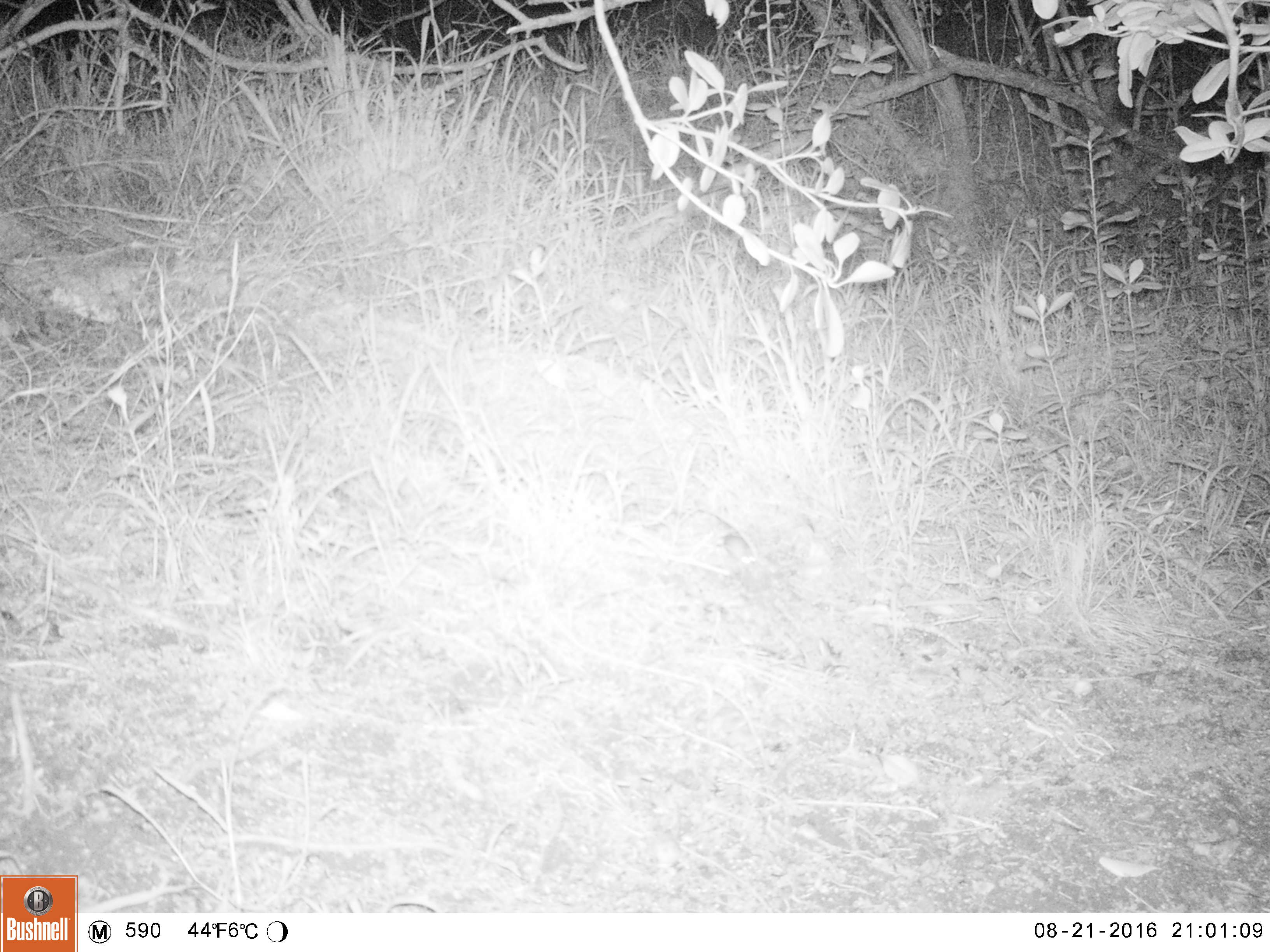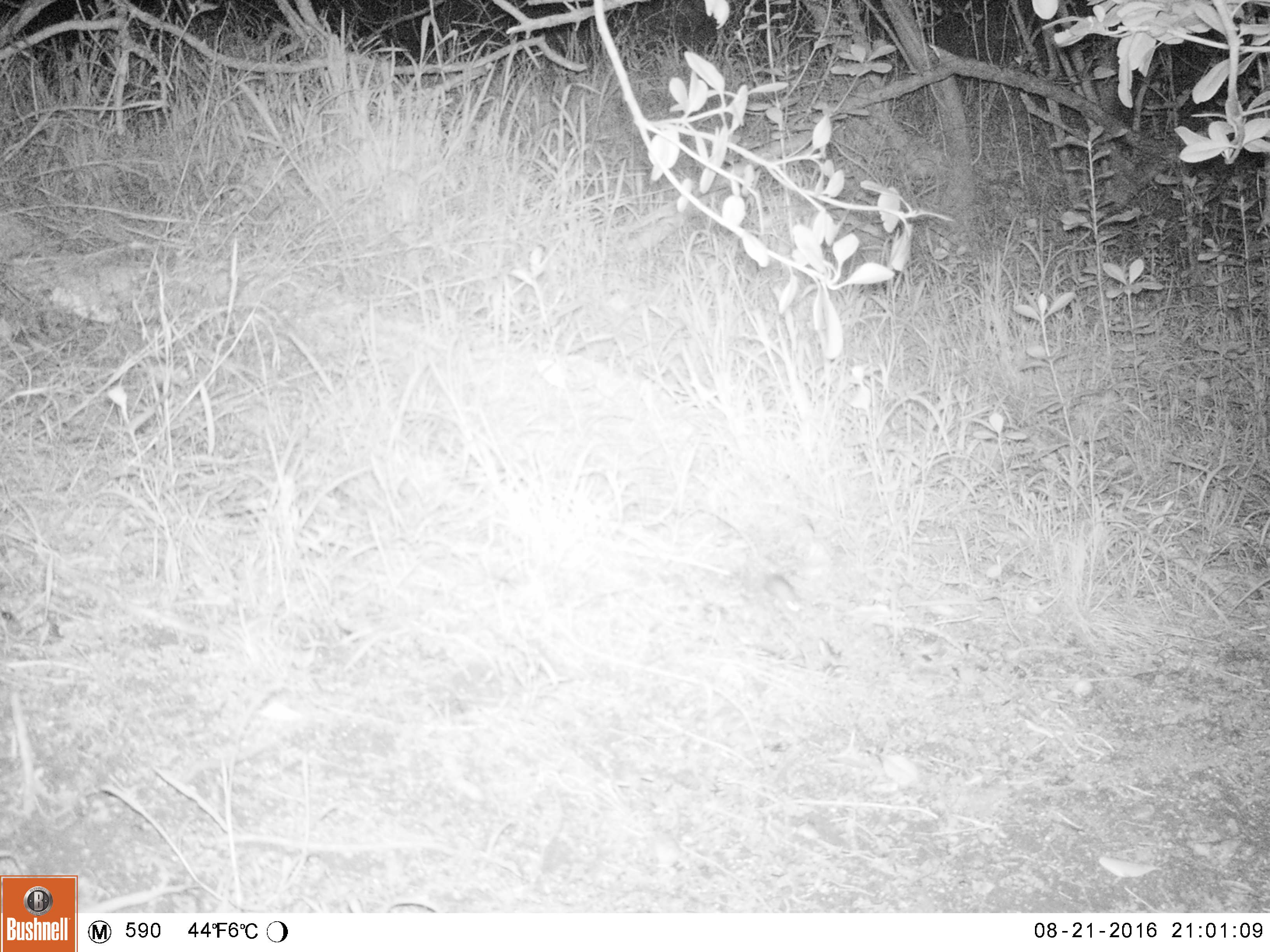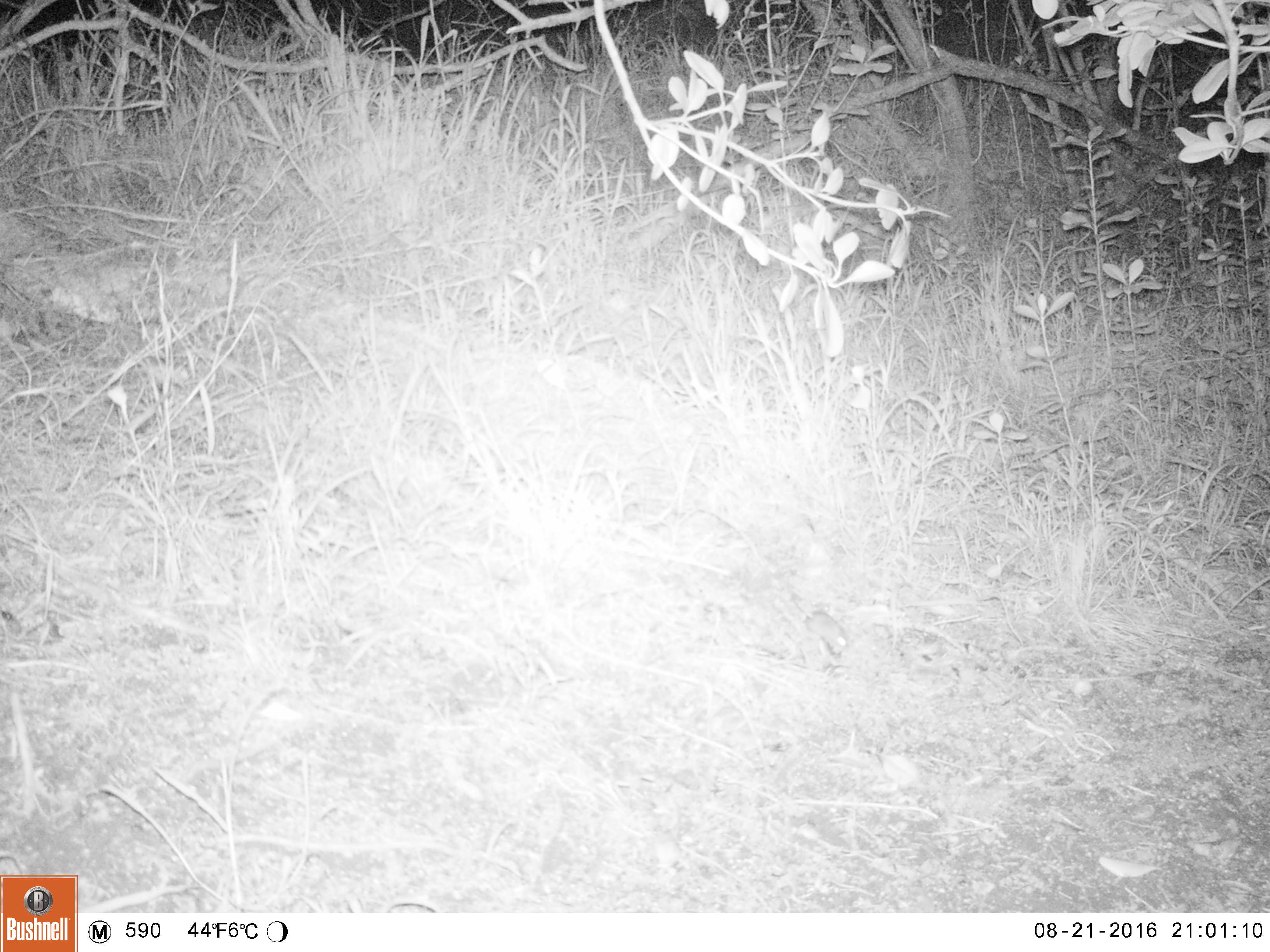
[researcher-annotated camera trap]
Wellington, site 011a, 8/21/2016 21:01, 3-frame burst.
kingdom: Animalia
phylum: Chordata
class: Mammalia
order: Rodentia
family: Muridae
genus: Mus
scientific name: Mus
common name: mouse